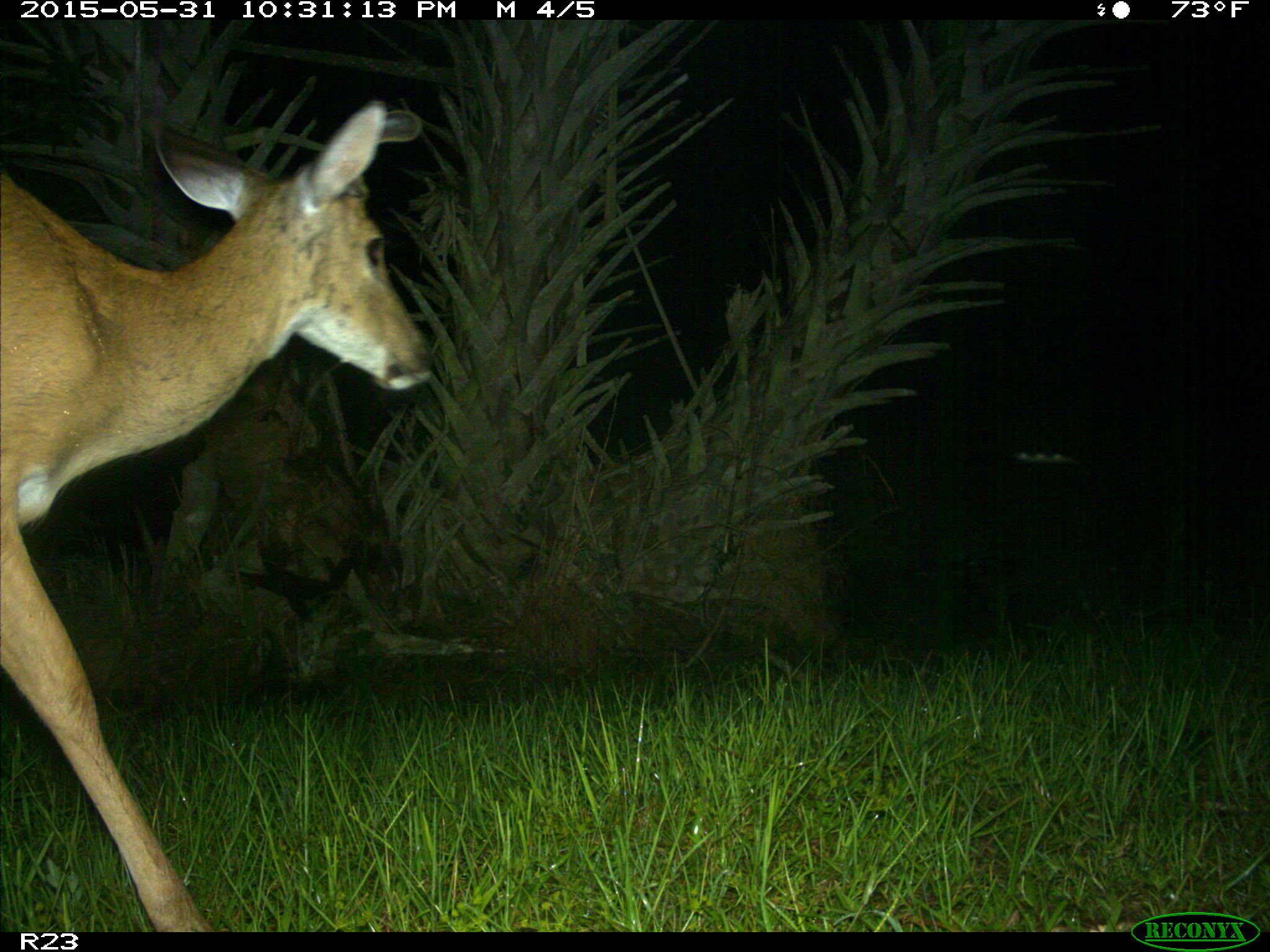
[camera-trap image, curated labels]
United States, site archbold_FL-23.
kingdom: Animalia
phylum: Chordata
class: Mammalia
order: Artiodactyla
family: Bovidae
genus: Bos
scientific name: Bos taurus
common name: domestic cow